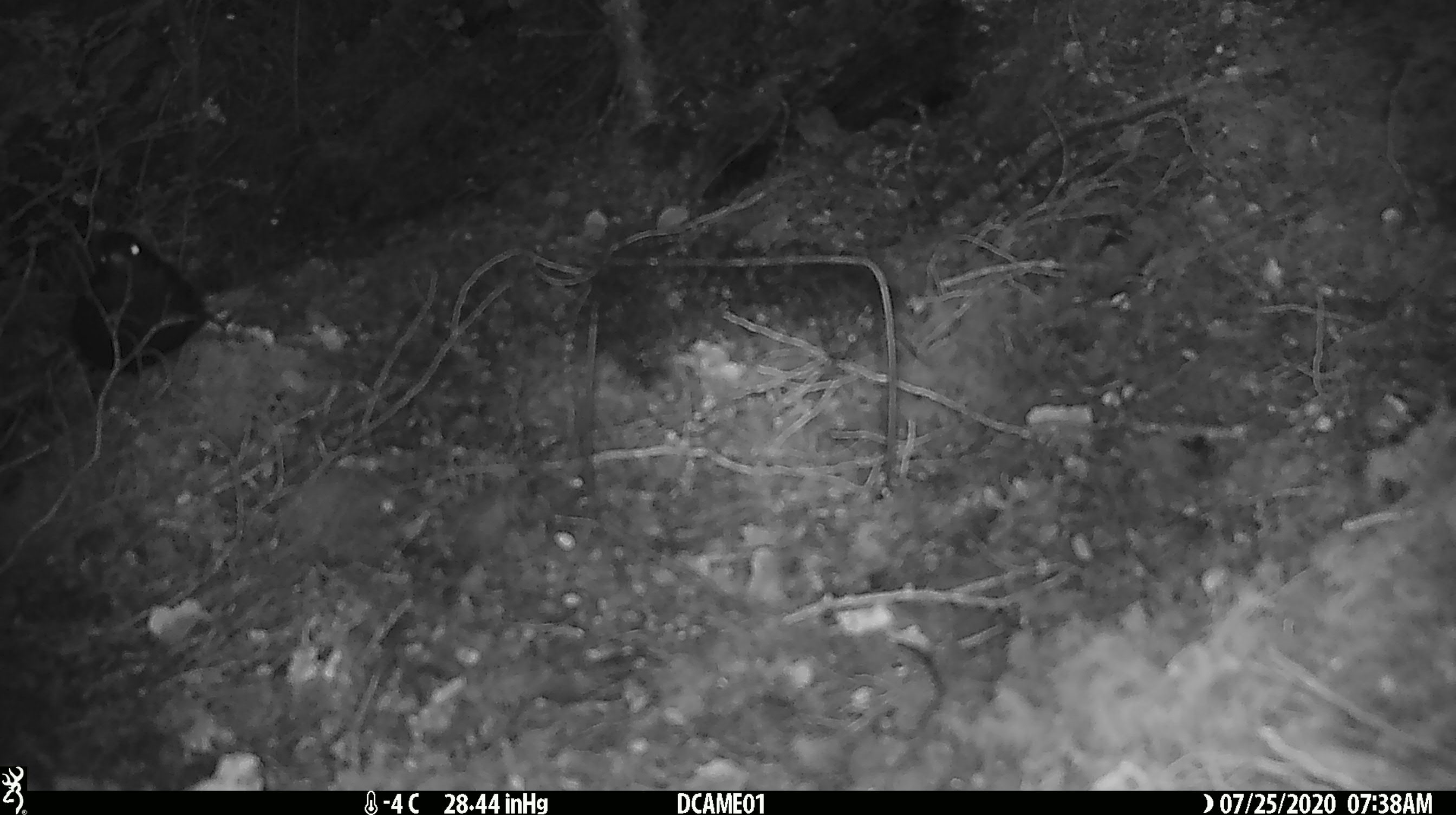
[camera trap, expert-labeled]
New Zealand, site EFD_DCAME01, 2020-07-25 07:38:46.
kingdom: Animalia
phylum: Chordata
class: Aves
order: Passeriformes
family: Turdidae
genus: Turdus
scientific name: Turdus merula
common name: eurasian blackbird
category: blackbird